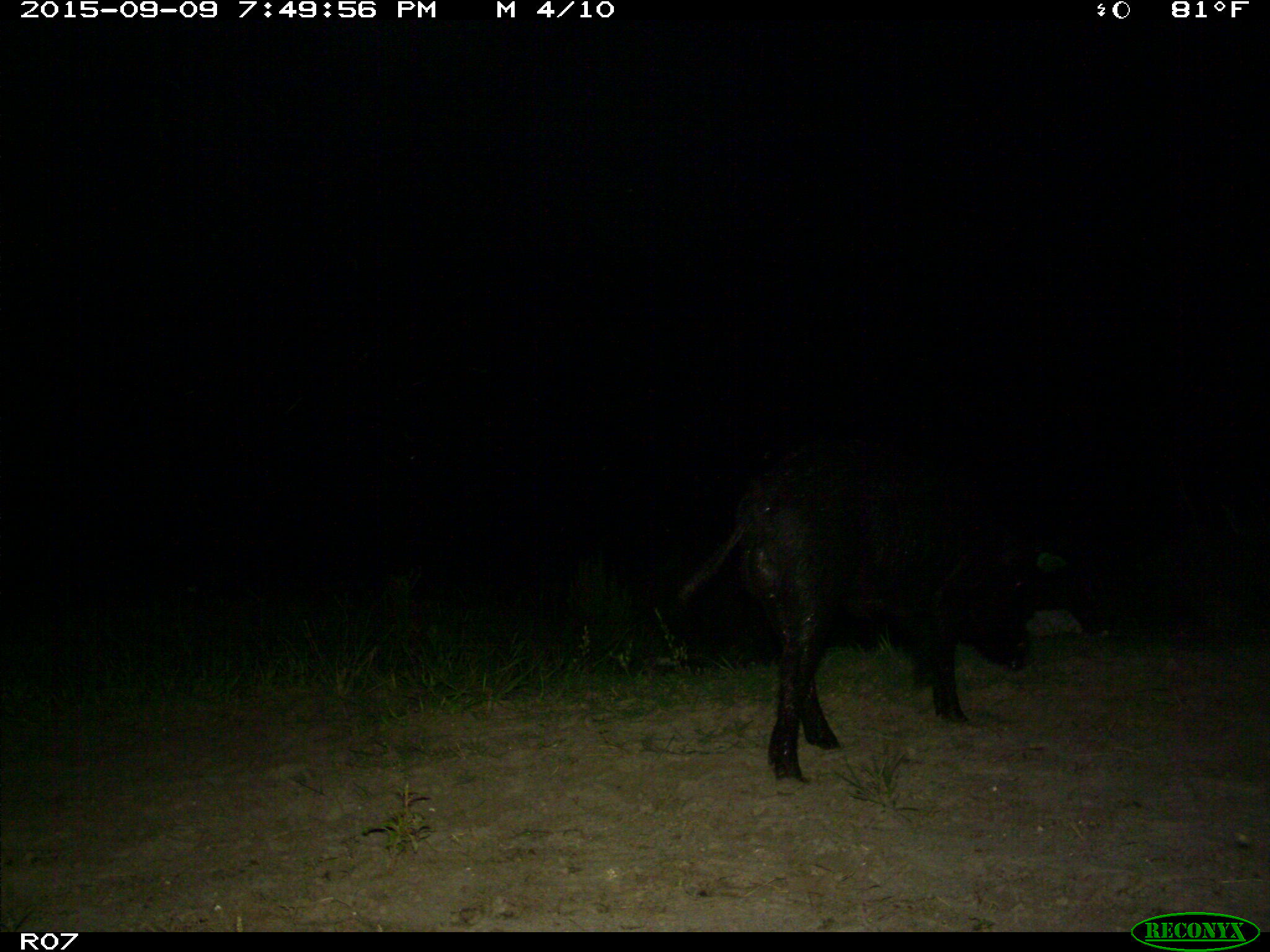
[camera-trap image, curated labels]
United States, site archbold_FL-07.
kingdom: Animalia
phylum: Chordata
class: Mammalia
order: Artiodactyla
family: Suidae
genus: Sus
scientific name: Sus scrofa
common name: wild boar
Sus scrofa (wild boar).